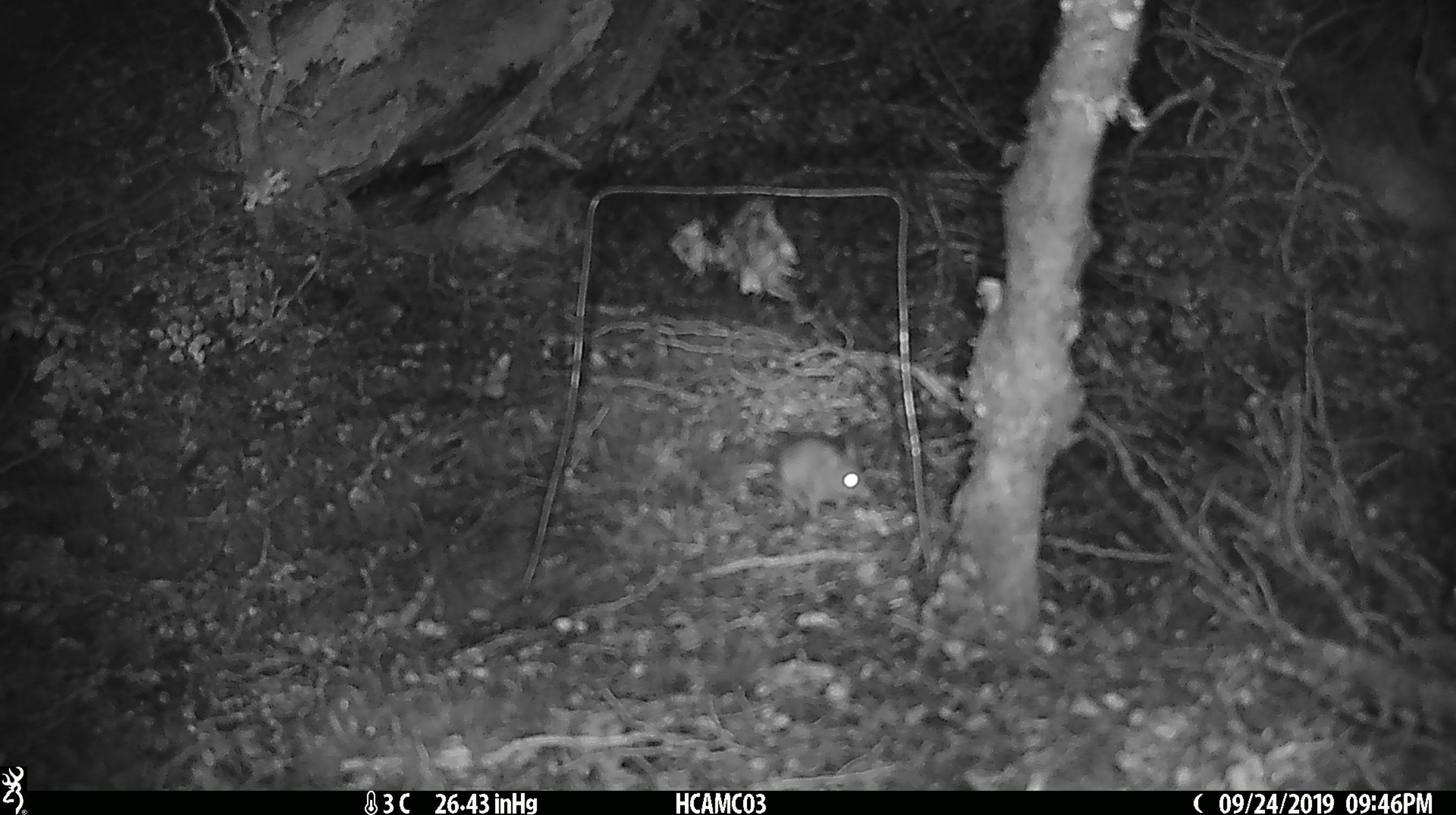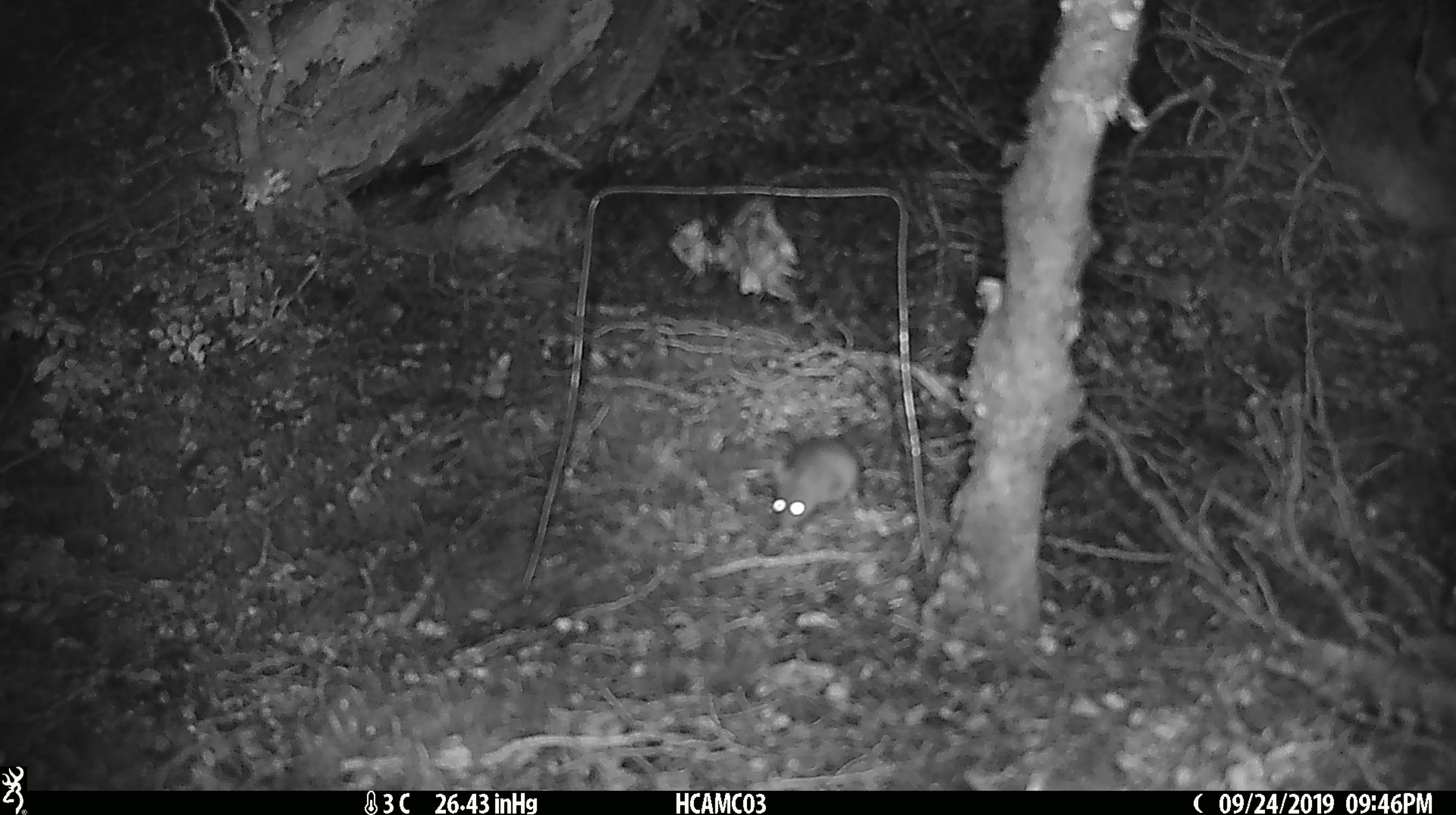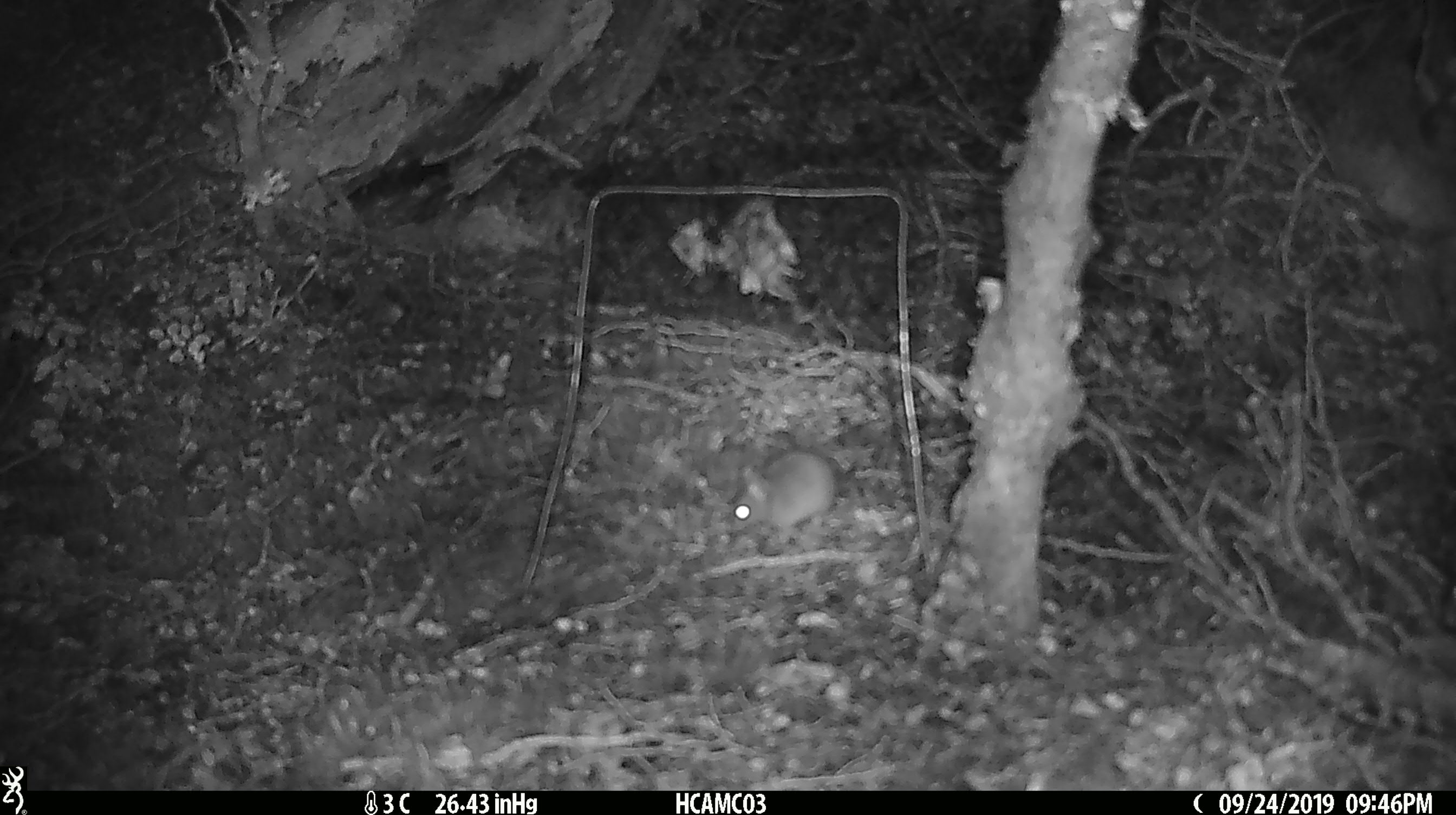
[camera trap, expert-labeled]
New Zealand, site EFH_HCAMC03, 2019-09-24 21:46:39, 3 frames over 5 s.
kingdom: Animalia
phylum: Chordata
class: Mammalia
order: Rodentia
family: Muridae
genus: Mus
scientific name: Mus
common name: mouse